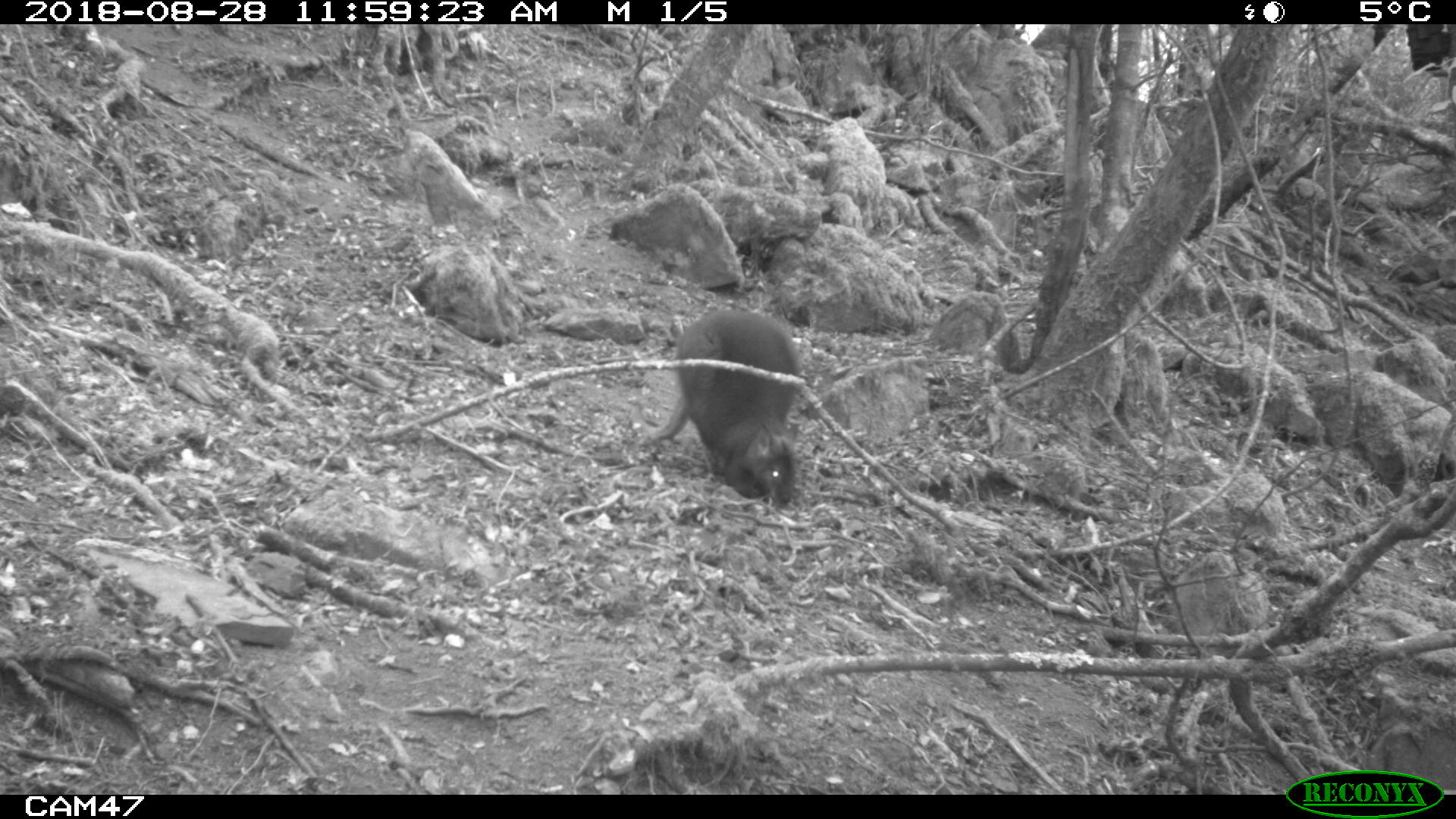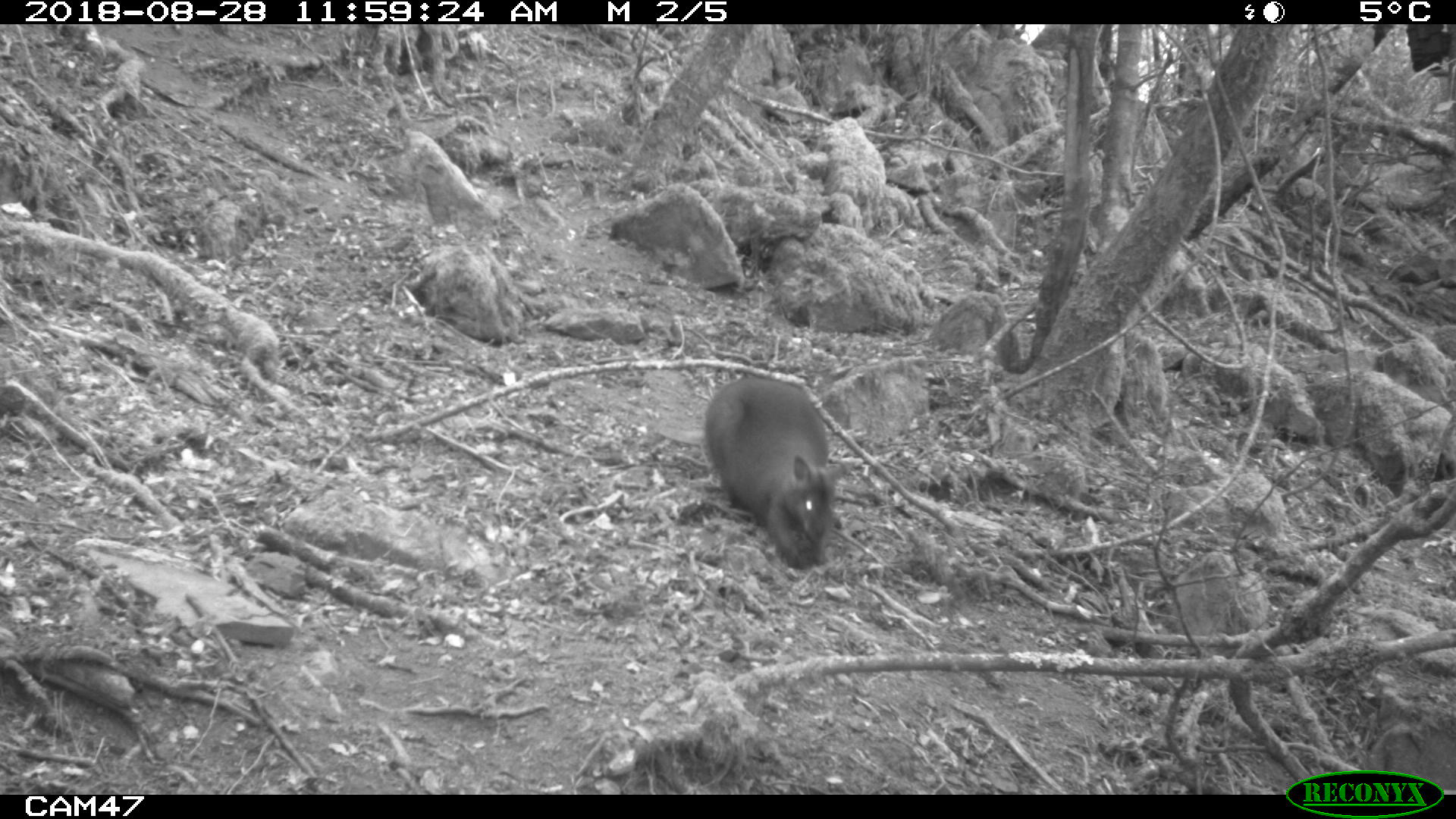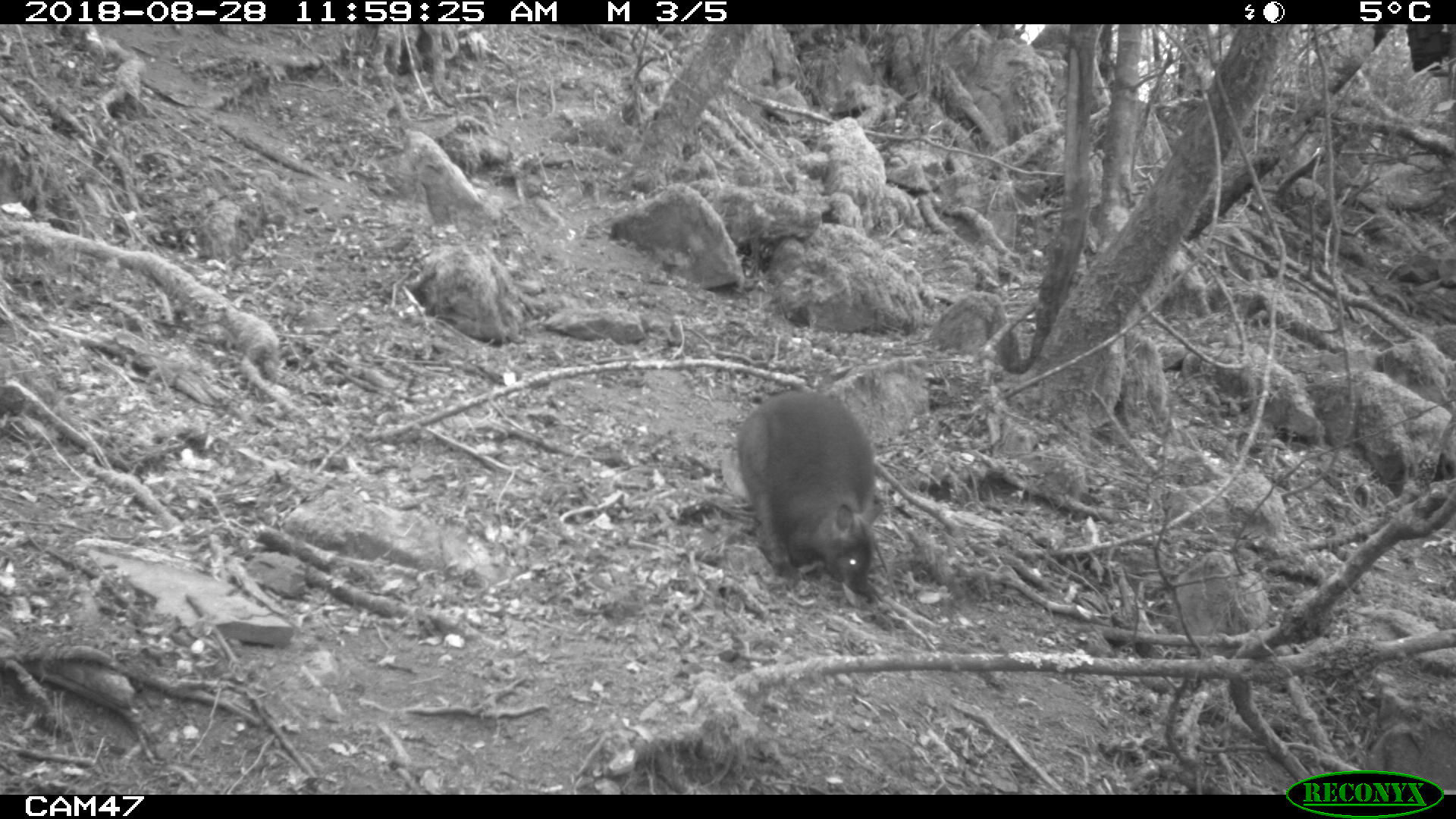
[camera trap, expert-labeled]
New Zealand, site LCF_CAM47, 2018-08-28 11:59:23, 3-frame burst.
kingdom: Animalia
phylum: Chordata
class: Mammalia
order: Diprotodontia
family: Macropodidae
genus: Notamacropus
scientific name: Notamacropus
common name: wallaby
Wallaby (Notamacropus).